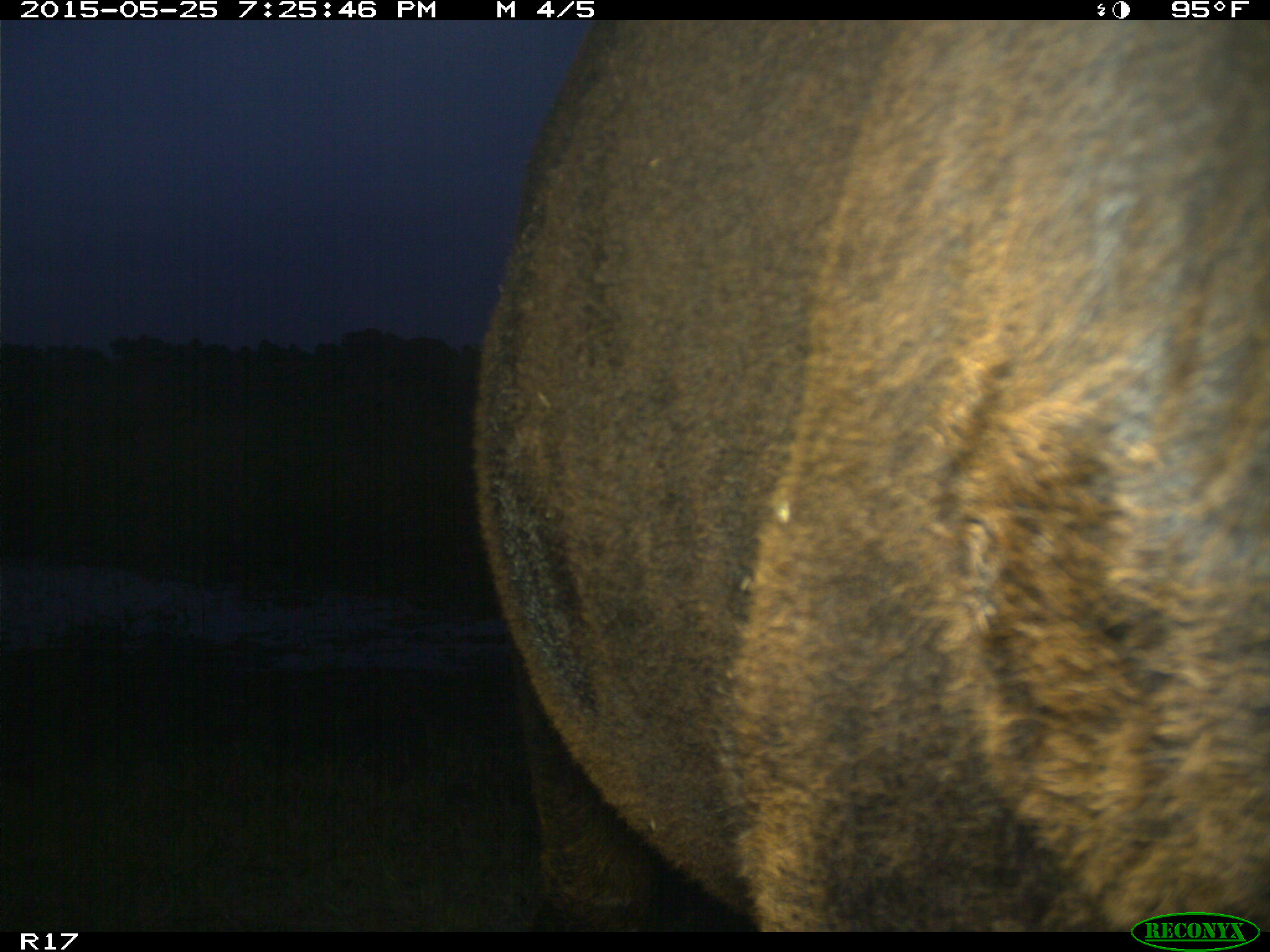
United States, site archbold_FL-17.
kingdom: Animalia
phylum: Chordata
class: Mammalia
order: Artiodactyla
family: Bovidae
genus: Bos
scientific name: Bos taurus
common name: domestic cow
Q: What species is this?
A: Bos taurus (domestic cow).